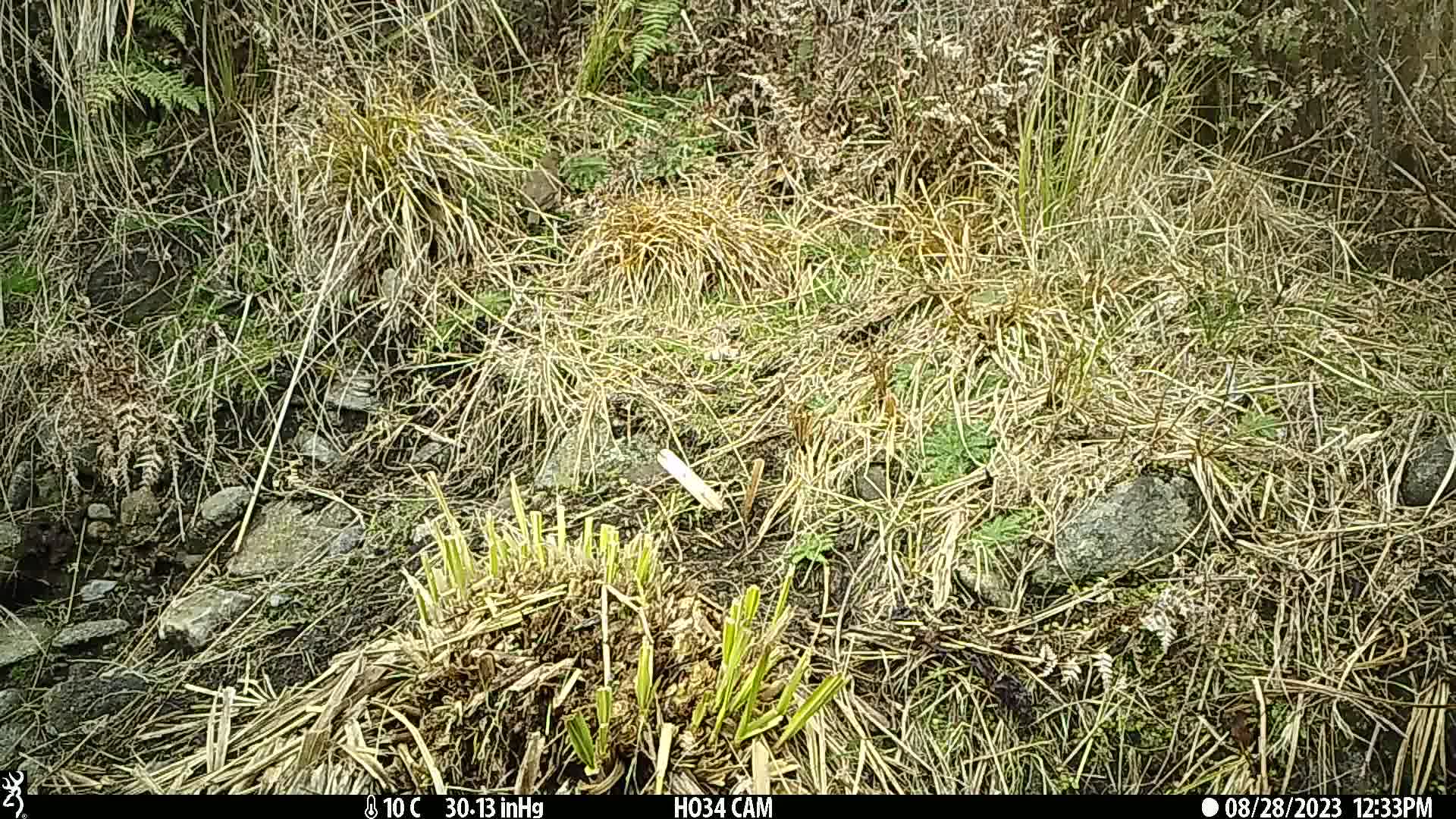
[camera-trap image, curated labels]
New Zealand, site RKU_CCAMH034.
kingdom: Animalia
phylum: Chordata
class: Aves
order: Passeriformes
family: Turdidae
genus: Turdus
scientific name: Turdus philomelos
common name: song thrush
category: thrush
Thrush (song thrush) (Turdus philomelos).